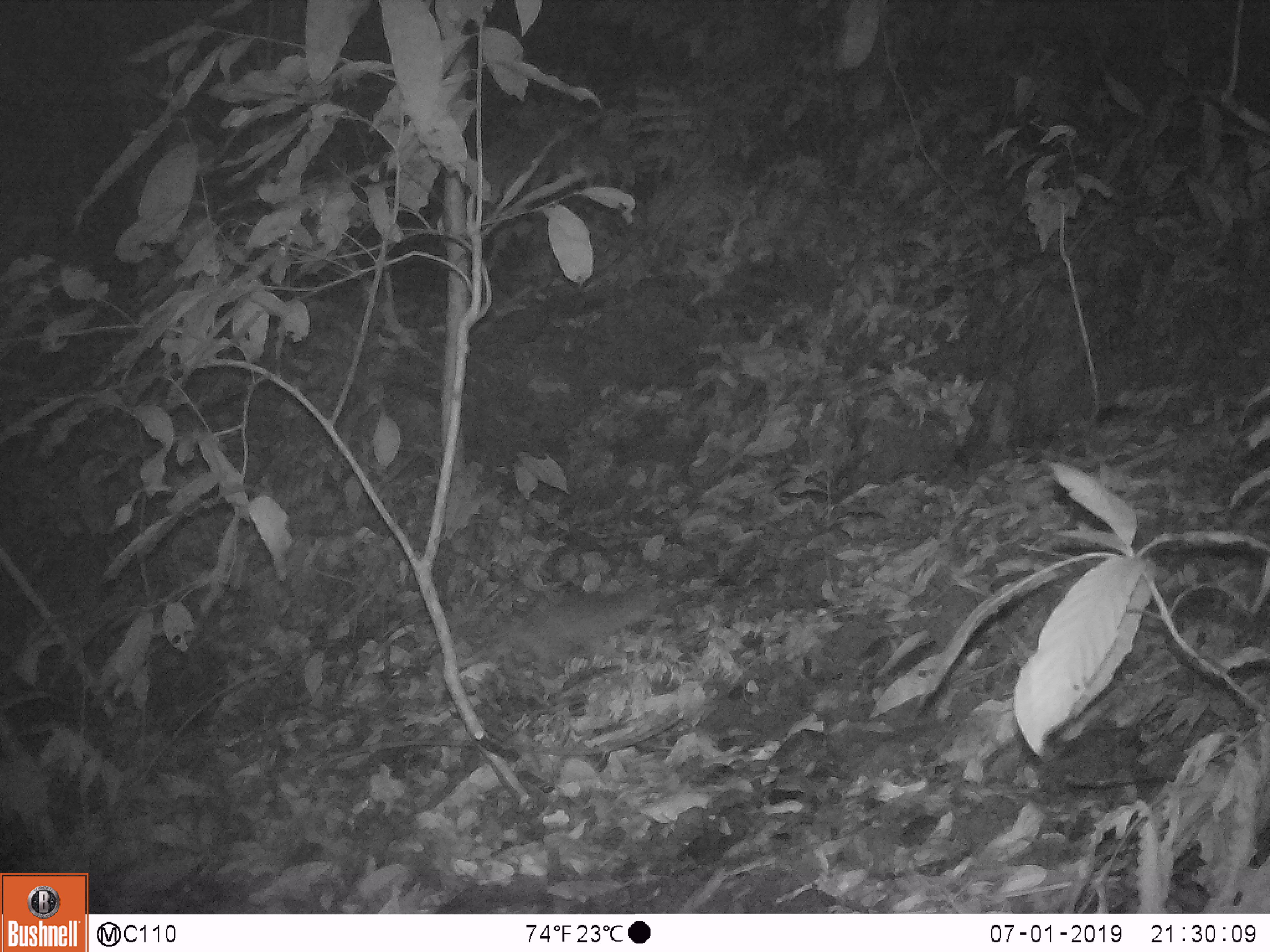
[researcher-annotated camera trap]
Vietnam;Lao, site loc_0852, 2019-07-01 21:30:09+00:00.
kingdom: Animalia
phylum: Chordata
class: Mammalia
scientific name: Mammalia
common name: mammal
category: unidentified small mammal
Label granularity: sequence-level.